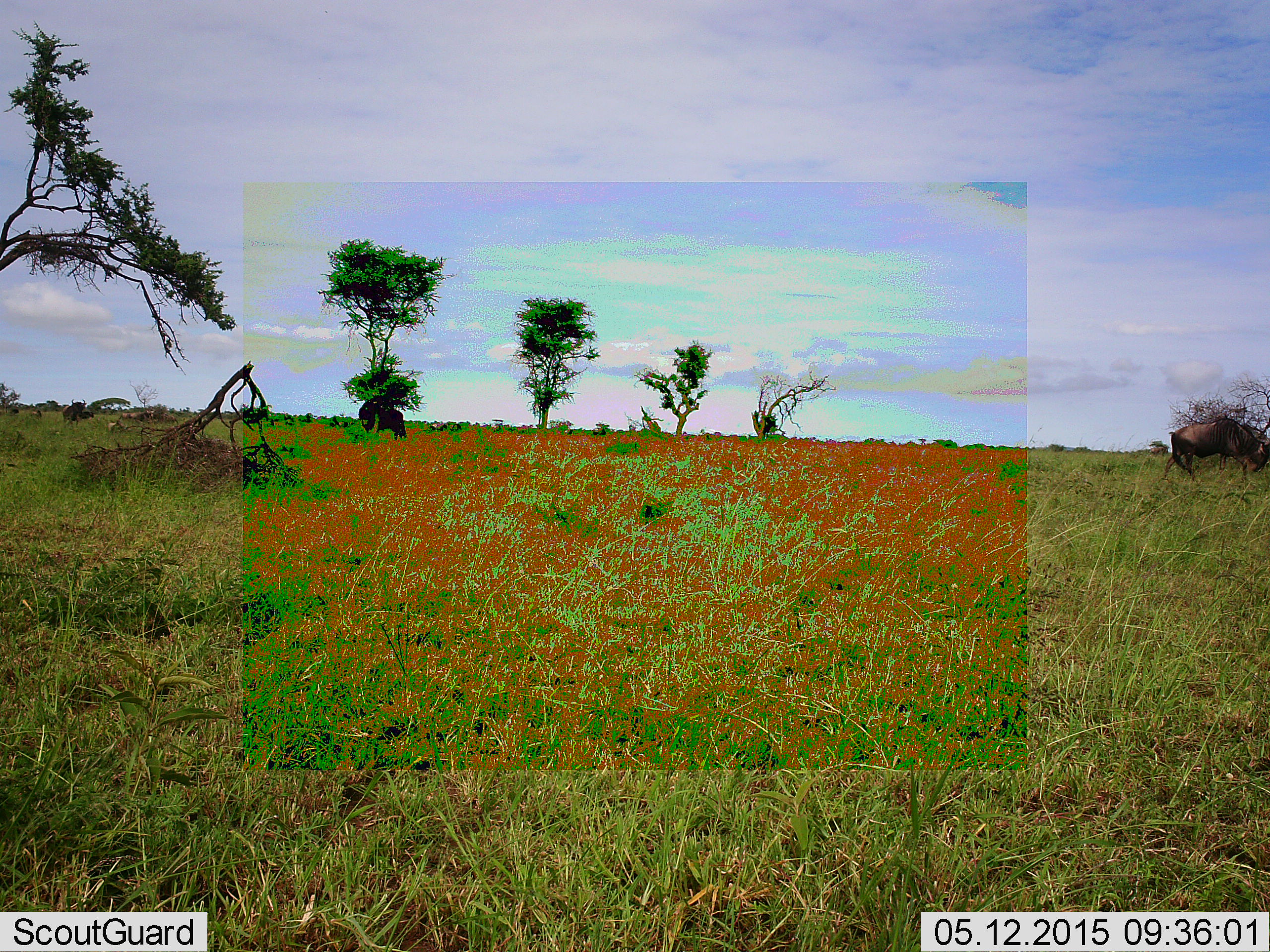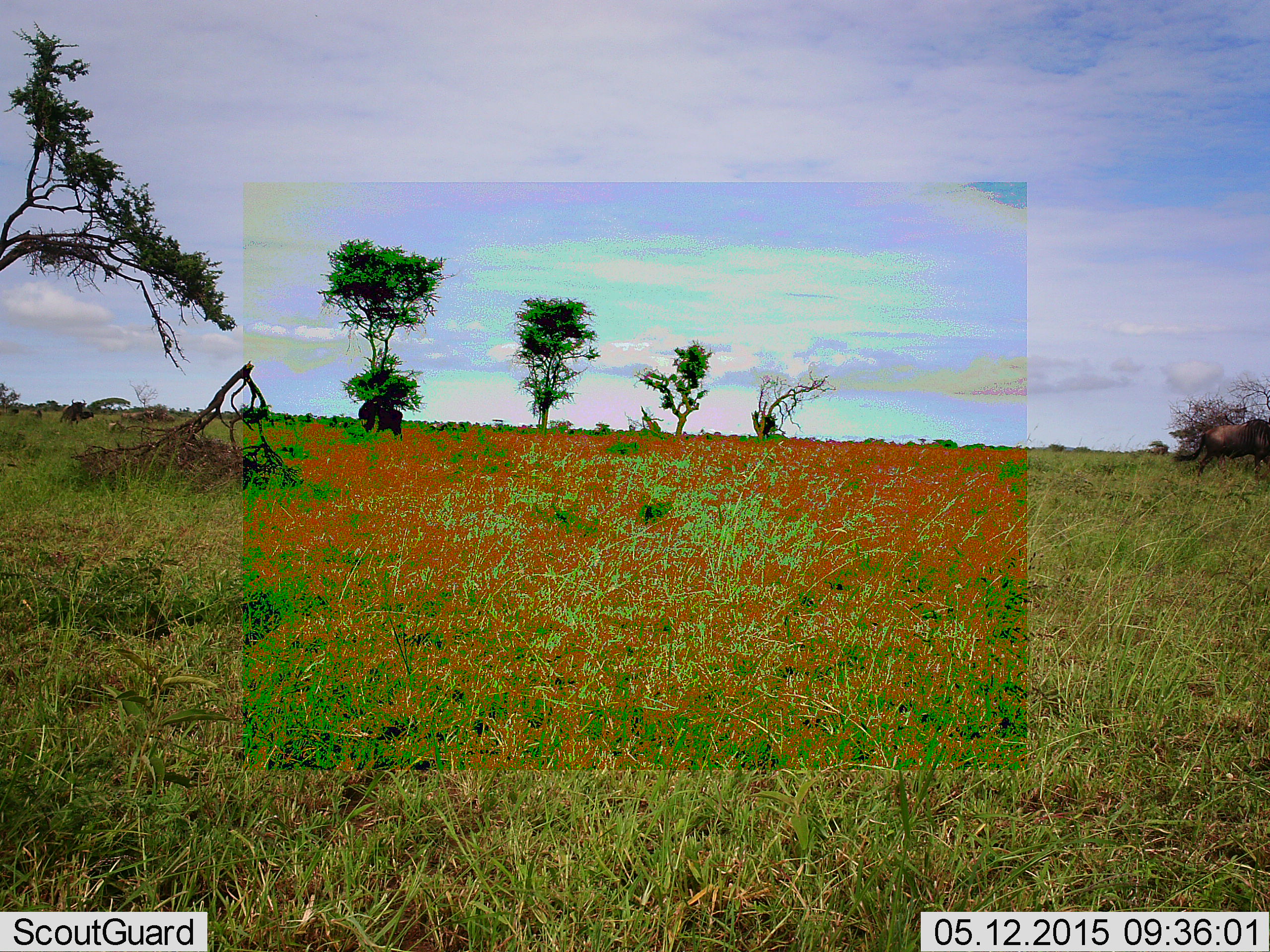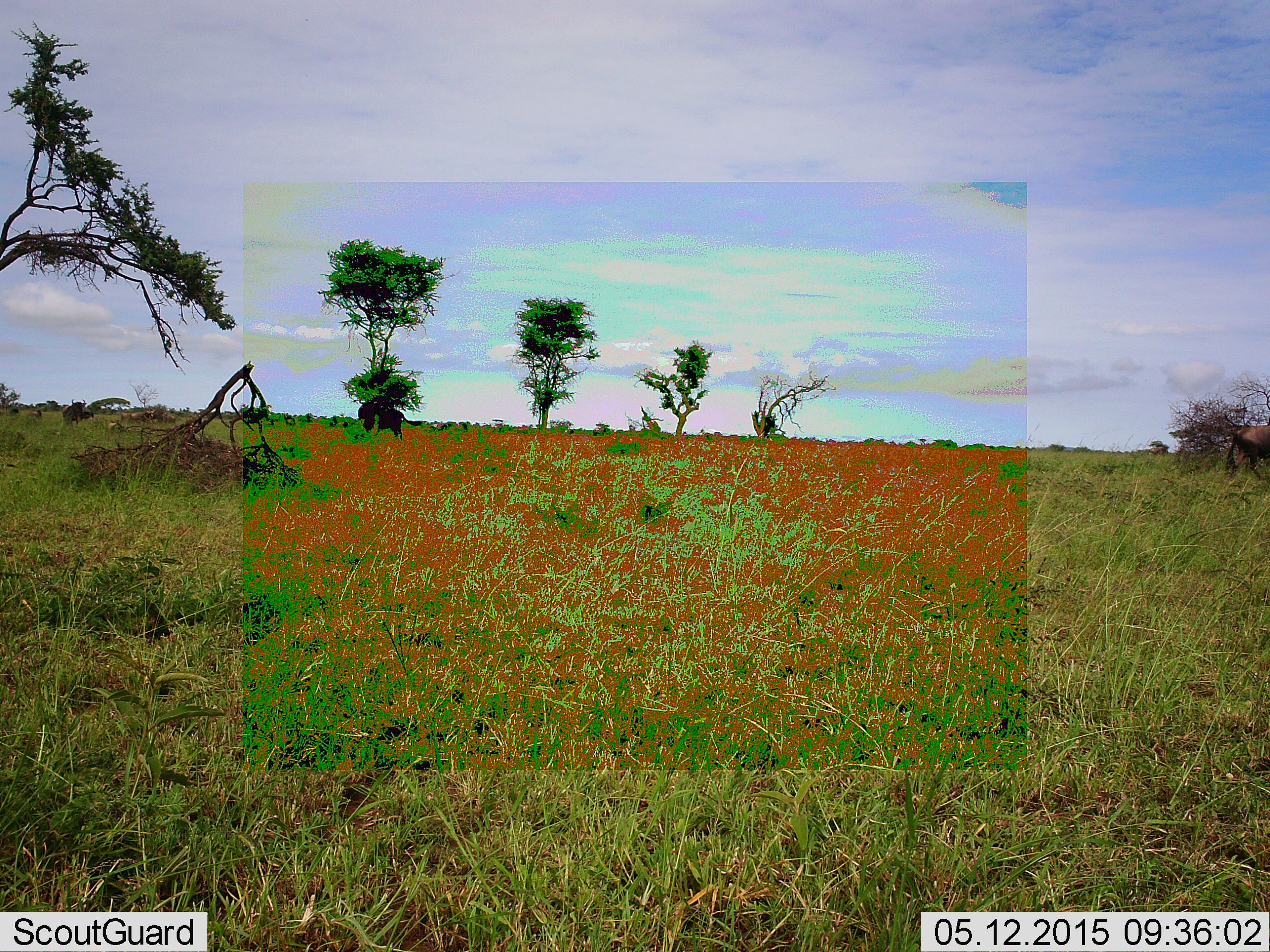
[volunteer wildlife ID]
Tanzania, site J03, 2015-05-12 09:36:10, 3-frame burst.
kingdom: Animalia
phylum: Chordata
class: Mammalia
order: Artiodactyla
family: Bovidae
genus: Connochaetes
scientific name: Connochaetes taurinus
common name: blue wildebeest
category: wildebeest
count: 1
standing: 20%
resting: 0%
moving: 100%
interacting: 0%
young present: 0%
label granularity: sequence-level